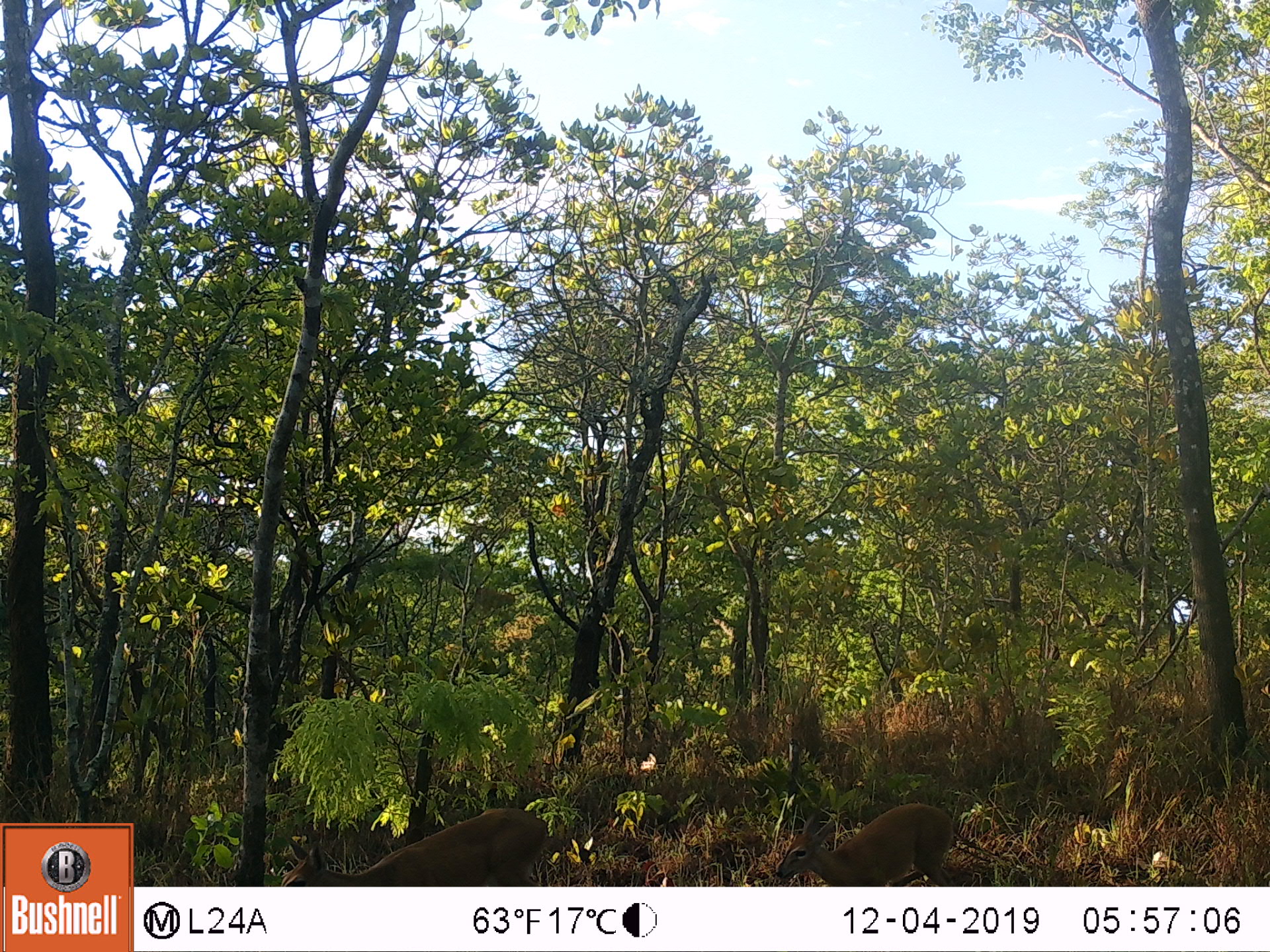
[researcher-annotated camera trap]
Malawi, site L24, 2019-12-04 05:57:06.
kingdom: Animalia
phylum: Chordata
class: Mammalia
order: Artiodactyla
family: Bovidae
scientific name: Antilopinae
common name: small antelope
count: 2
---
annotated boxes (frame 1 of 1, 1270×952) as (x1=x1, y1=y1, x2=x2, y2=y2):
small antelope: (x1=270, y1=803, x2=561, y2=882); (x1=769, y1=796, x2=976, y2=882)